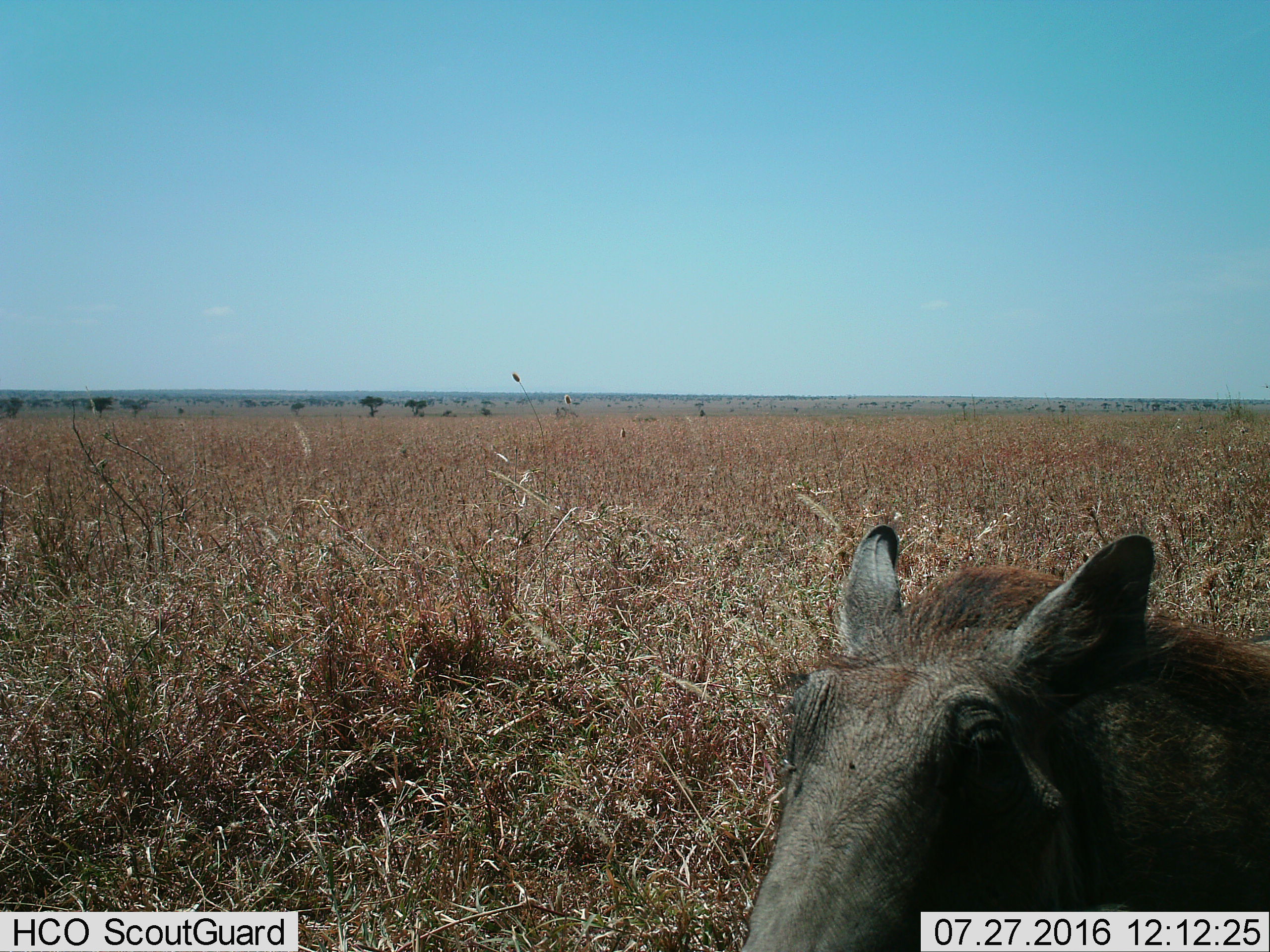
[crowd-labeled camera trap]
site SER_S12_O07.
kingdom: Animalia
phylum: Chordata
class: Mammalia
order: Artiodactyla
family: Suidae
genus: Phacochoerus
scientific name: Phacochoerus africanus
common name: warthog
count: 1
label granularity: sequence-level